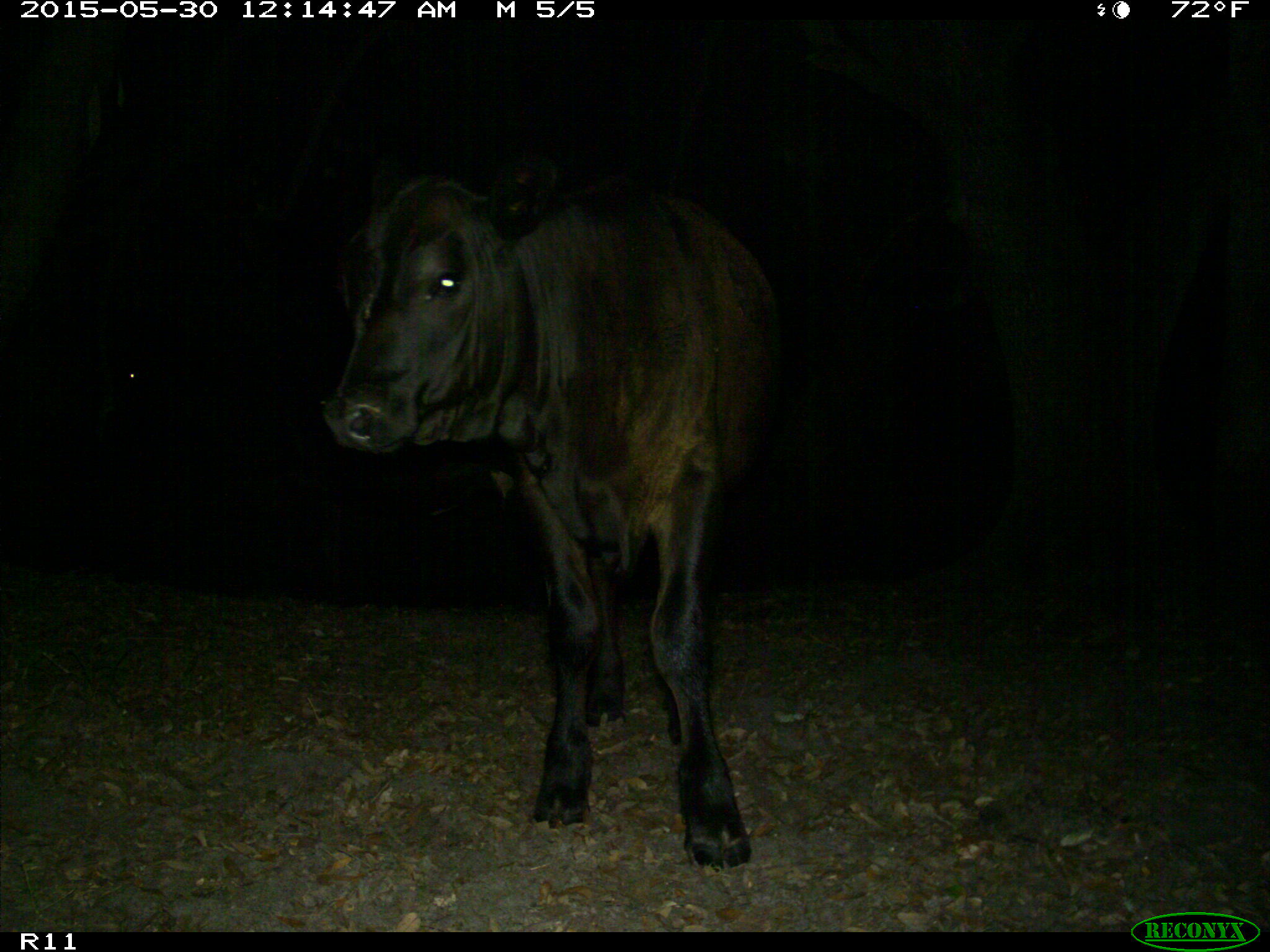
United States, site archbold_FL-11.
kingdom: Animalia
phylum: Chordata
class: Mammalia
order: Artiodactyla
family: Bovidae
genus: Bos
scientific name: Bos taurus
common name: domestic cow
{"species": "Bos taurus (domestic cow)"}